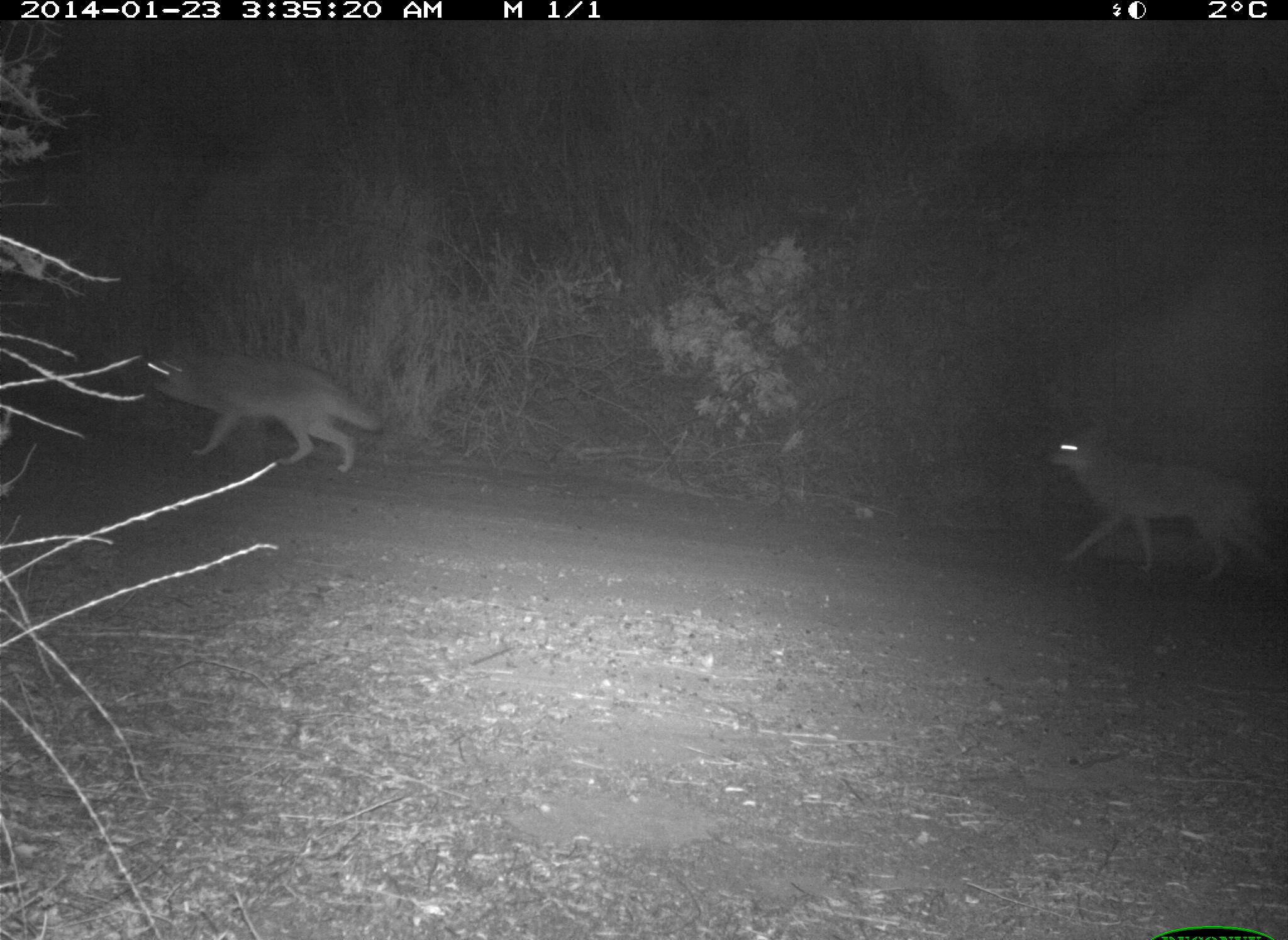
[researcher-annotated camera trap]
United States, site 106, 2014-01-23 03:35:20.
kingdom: Animalia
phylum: Chordata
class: Mammalia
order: Carnivora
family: Canidae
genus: Canis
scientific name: Canis latrans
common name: coyote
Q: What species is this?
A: Coyote (Canis latrans).